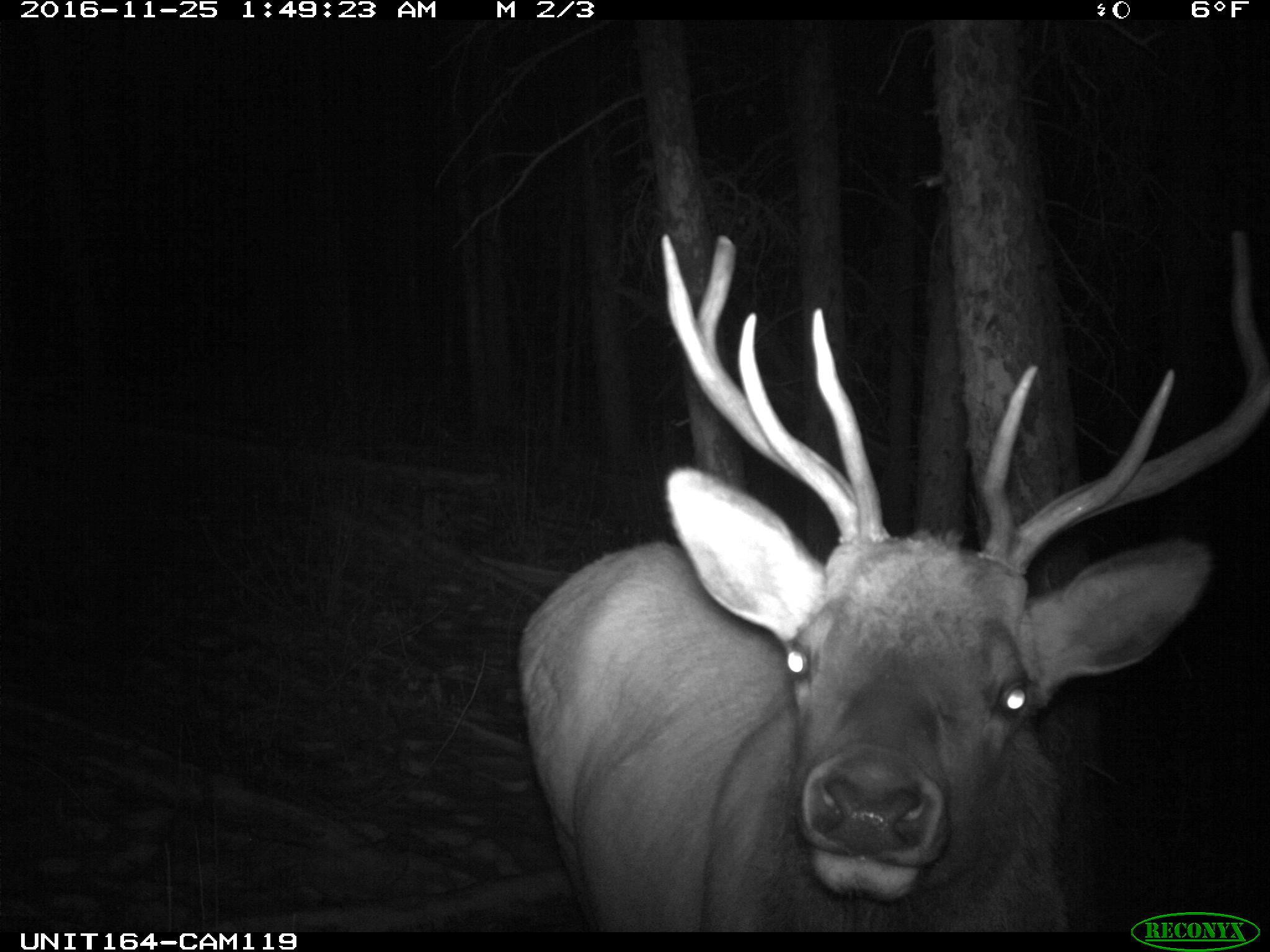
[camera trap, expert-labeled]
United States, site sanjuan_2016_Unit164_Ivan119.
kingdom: Animalia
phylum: Chordata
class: Mammalia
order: Artiodactyla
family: Cervidae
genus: Cervus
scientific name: Cervus elaphus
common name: red deer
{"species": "Cervus elaphus (red deer)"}